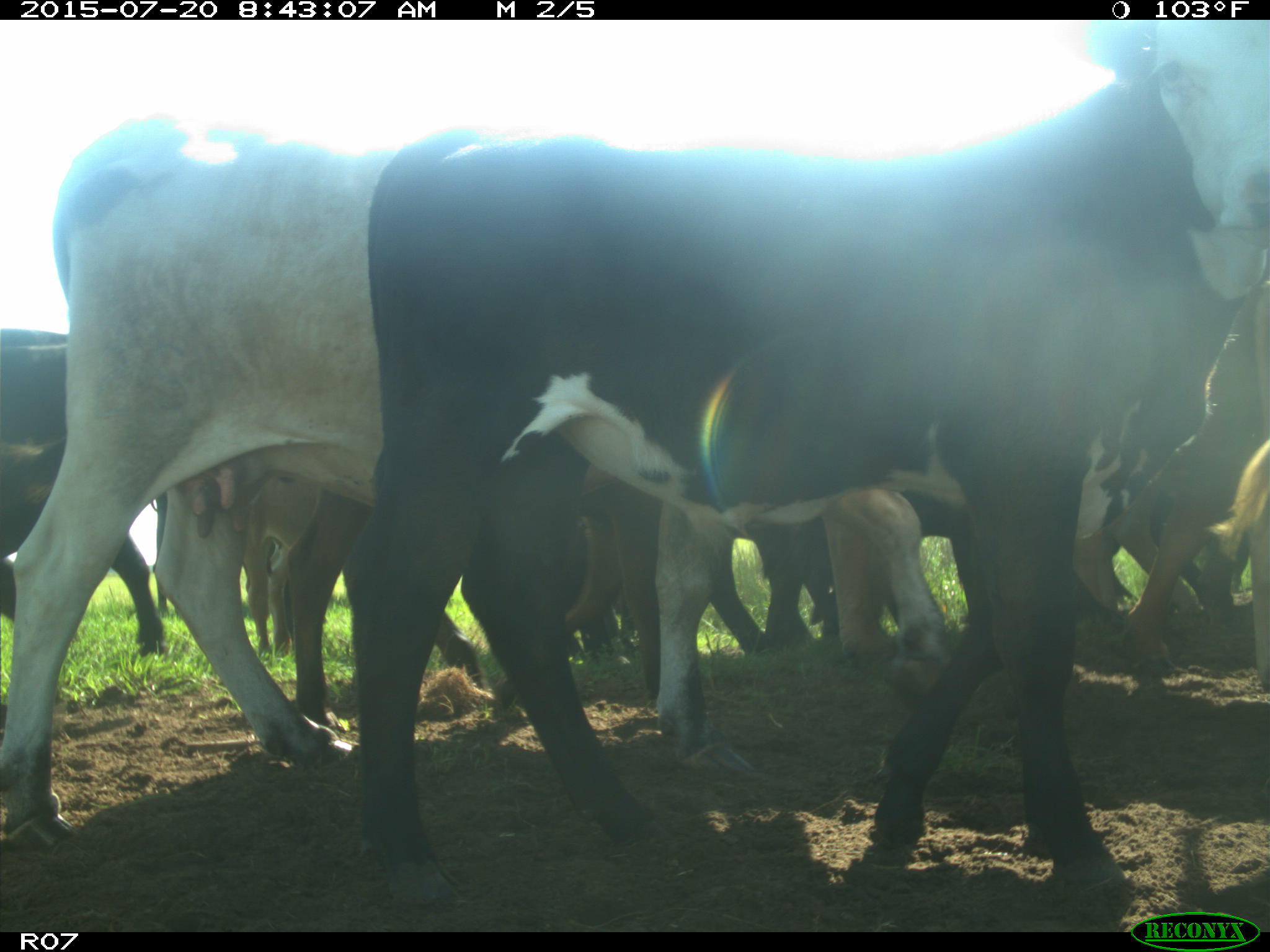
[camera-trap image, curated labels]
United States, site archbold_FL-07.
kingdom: Animalia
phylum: Chordata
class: Mammalia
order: Artiodactyla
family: Bovidae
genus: Bos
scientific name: Bos taurus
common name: domestic cow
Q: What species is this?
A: Bos taurus (domestic cow).